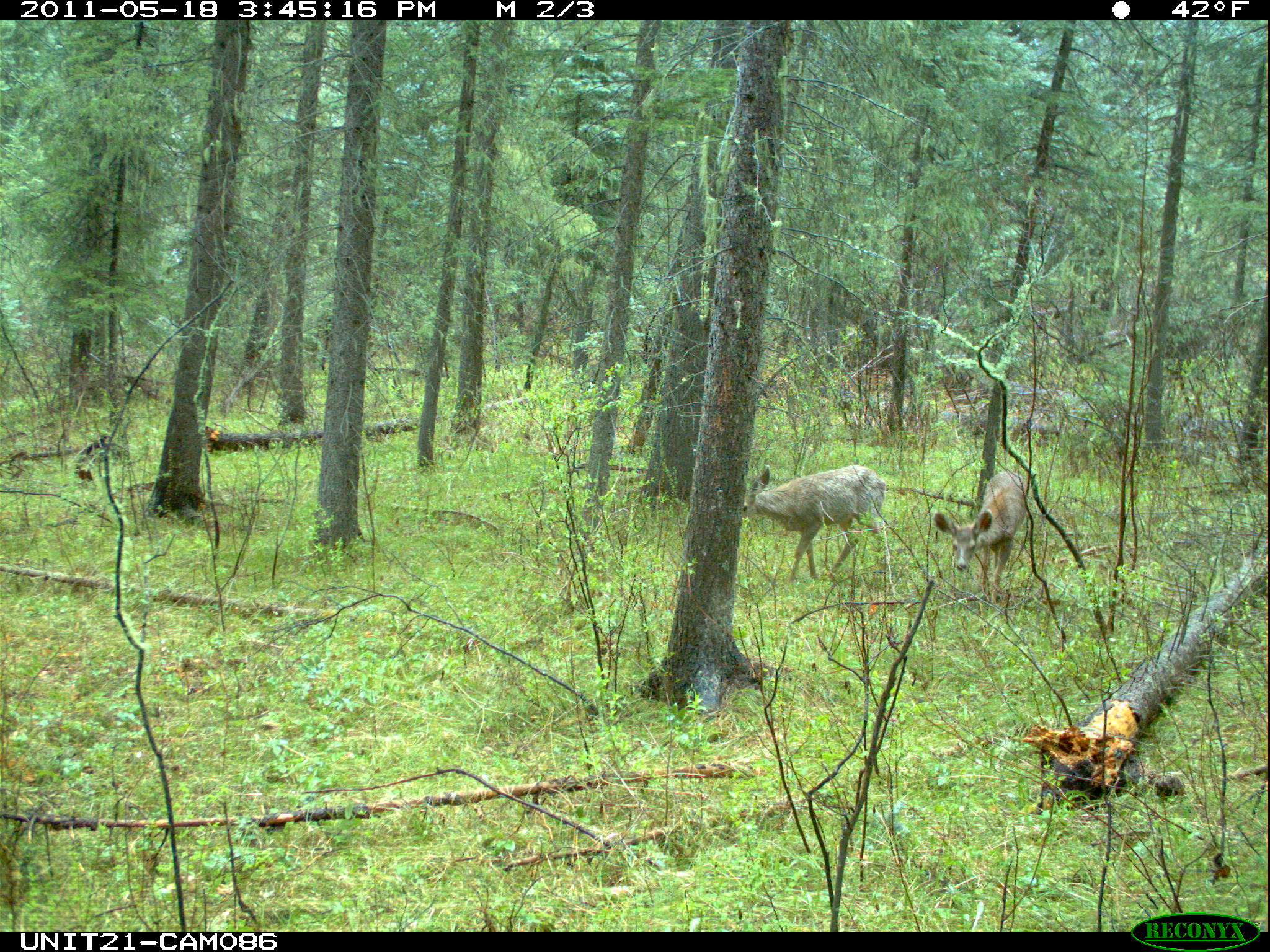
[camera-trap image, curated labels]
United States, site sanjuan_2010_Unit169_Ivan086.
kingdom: Animalia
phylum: Chordata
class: Mammalia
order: Artiodactyla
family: Cervidae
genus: Odocoileus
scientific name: Odocoileus hemionus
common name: mule deer